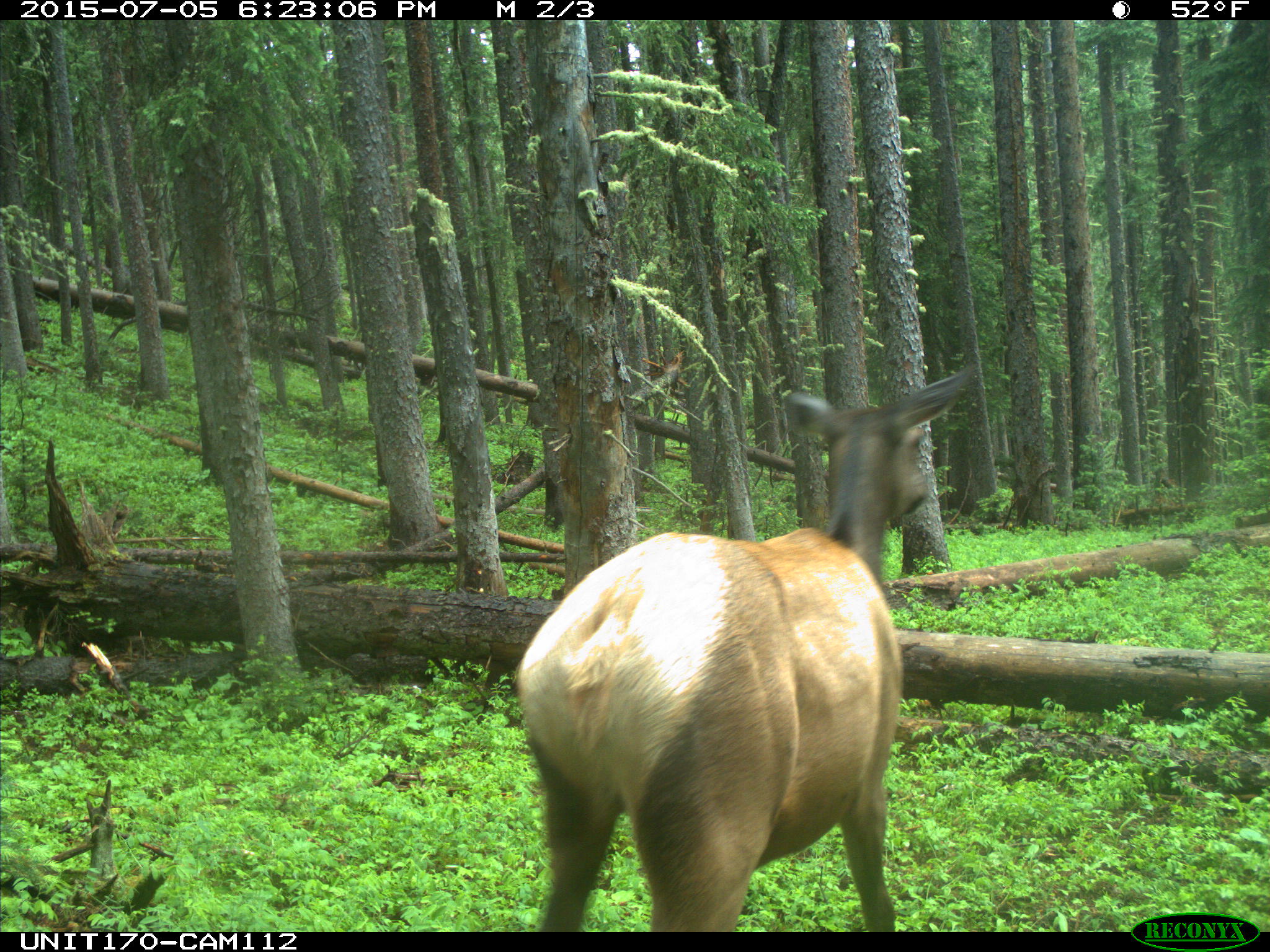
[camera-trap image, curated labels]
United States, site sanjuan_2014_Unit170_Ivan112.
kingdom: Animalia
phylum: Chordata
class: Mammalia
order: Artiodactyla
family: Cervidae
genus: Cervus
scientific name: Cervus elaphus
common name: red deer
Cervus elaphus (red deer).